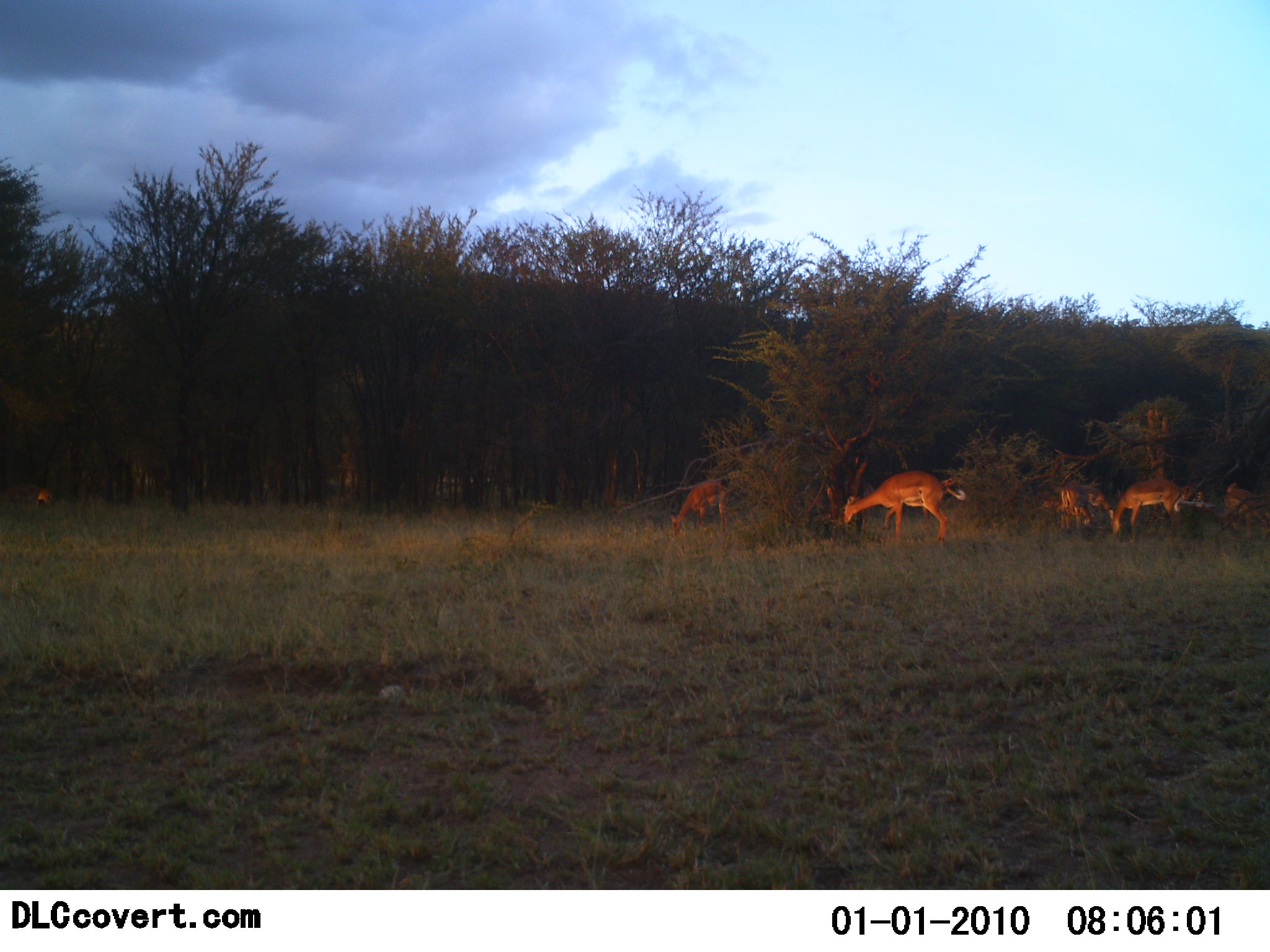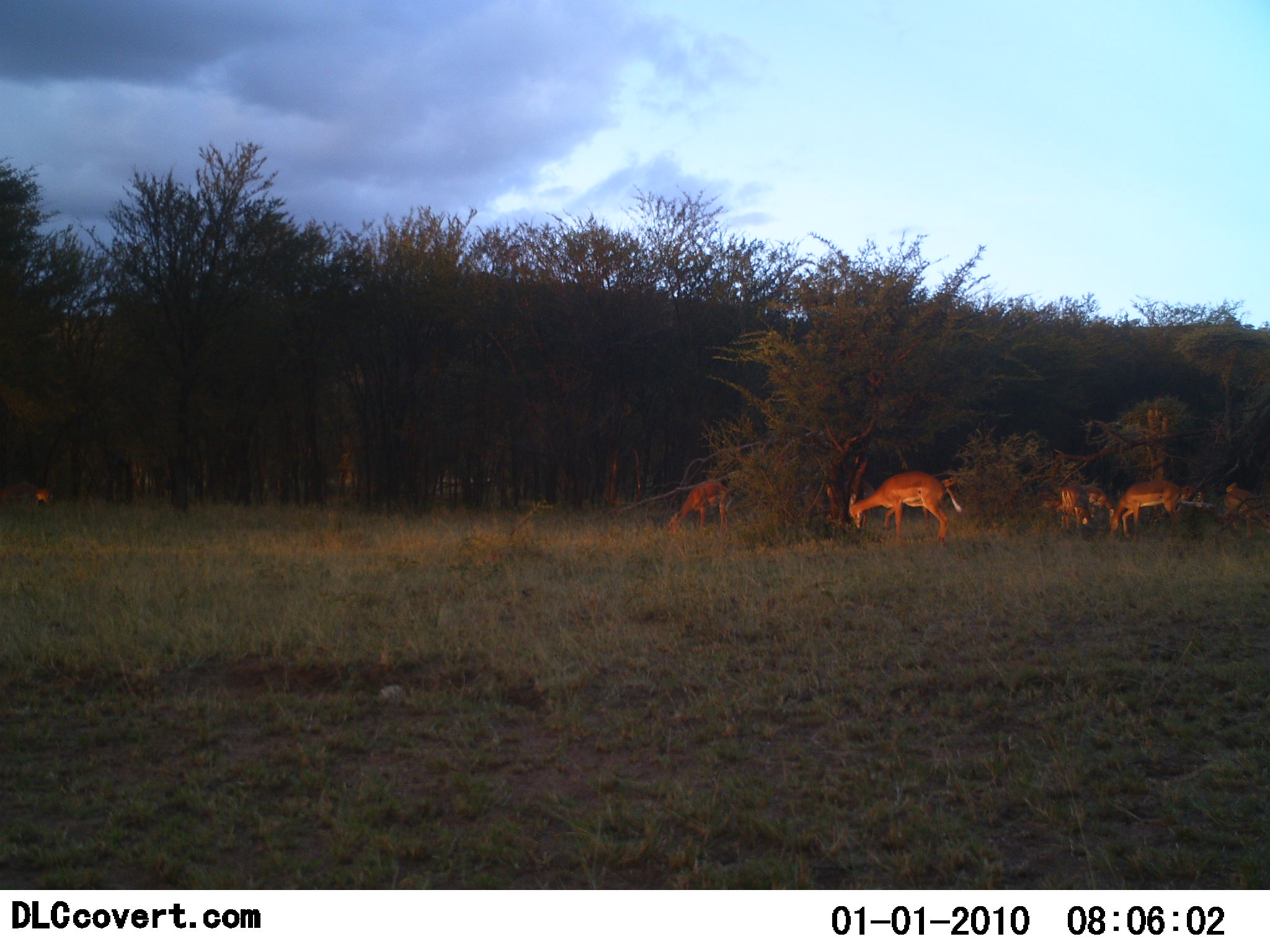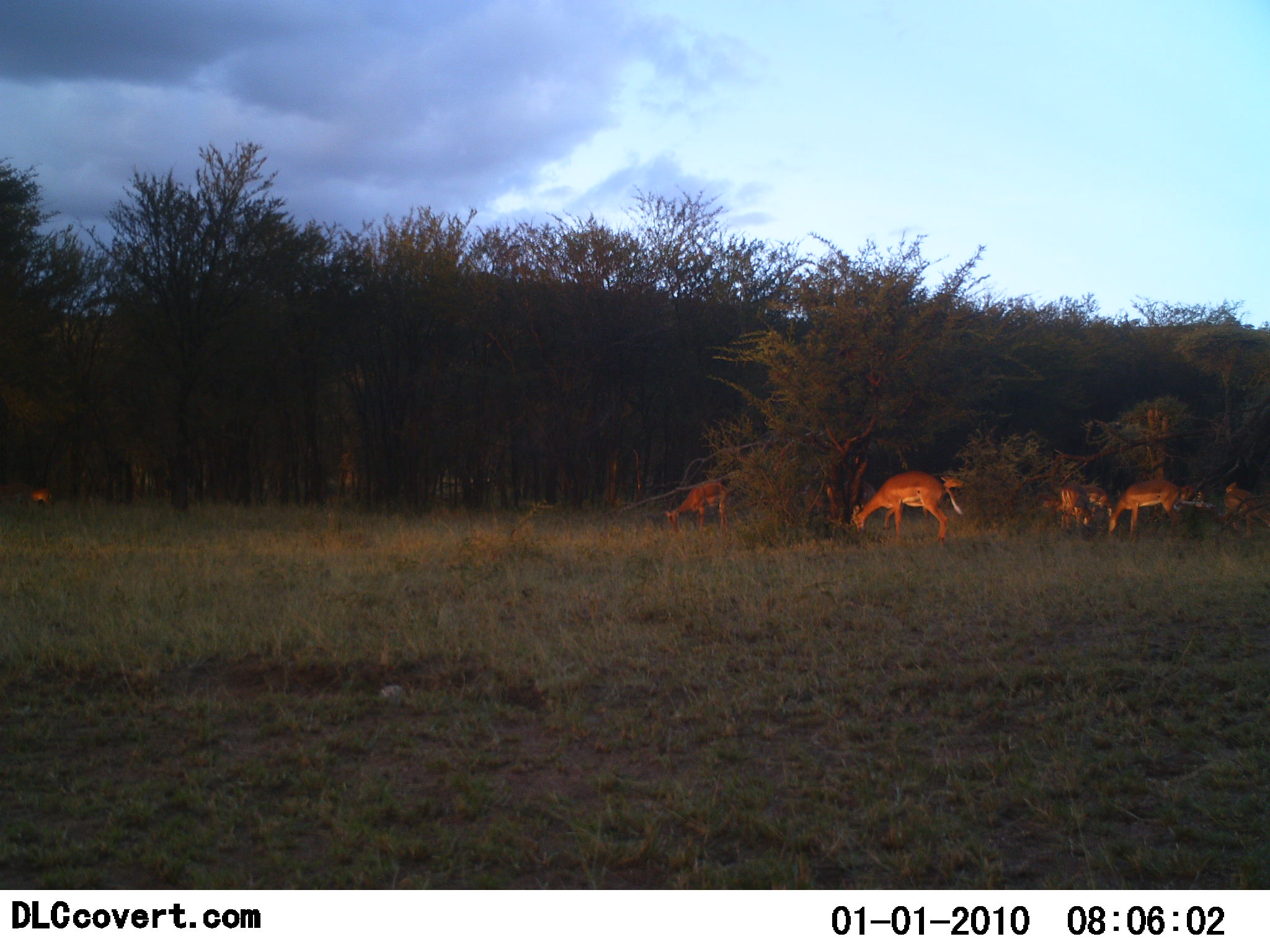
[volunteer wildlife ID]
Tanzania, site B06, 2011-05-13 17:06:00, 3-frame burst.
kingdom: Animalia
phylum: Chordata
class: Mammalia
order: Artiodactyla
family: Bovidae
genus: Nanger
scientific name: Nanger granti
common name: grant's gazelle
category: gazellegrants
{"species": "gazellegrants (grant's gazelle) (Nanger granti)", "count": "6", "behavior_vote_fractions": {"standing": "0%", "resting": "0%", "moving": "0%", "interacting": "0%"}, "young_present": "0%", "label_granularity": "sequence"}